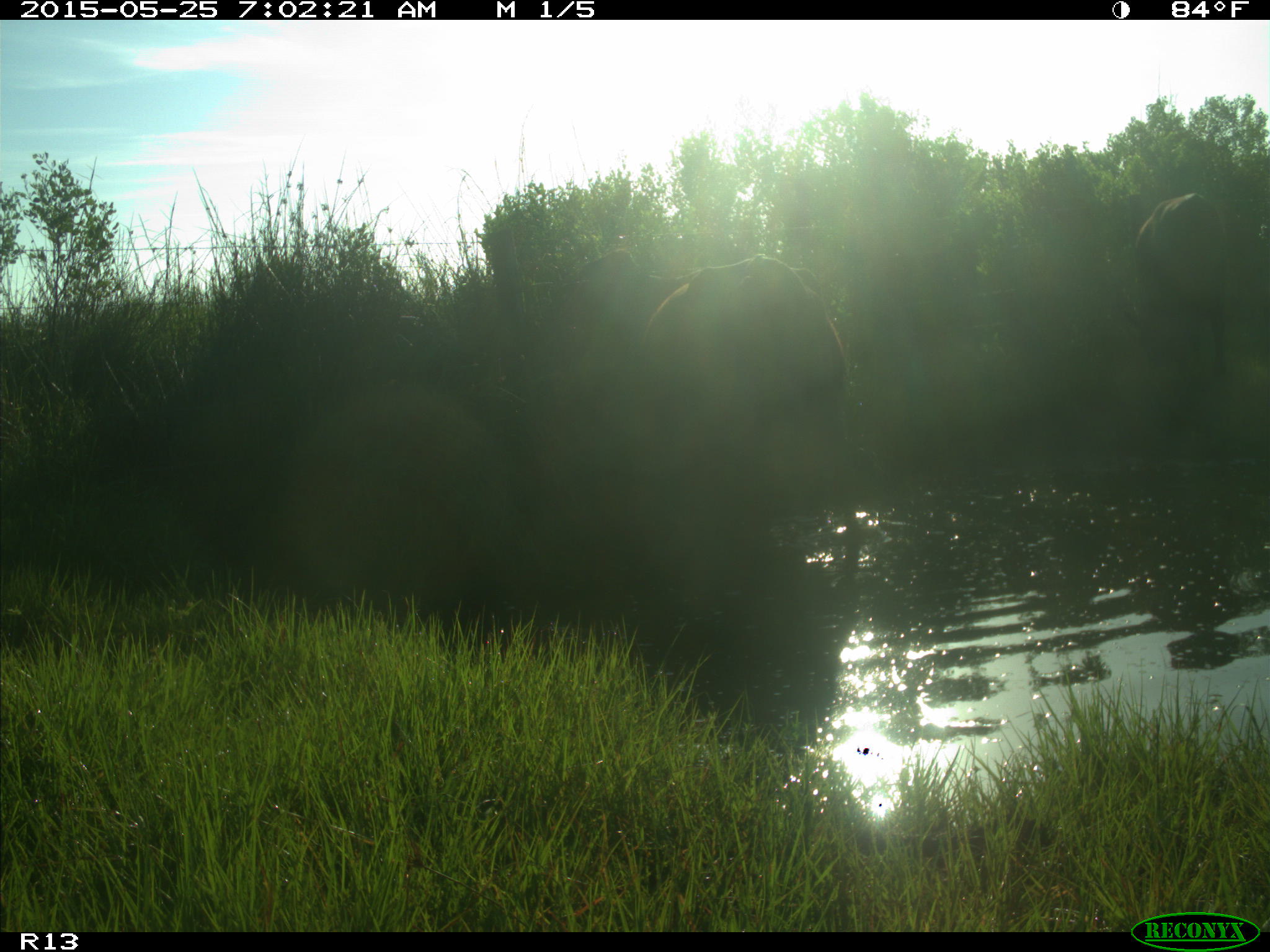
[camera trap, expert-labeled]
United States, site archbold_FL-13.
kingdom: Animalia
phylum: Chordata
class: Mammalia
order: Artiodactyla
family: Bovidae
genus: Bos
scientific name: Bos taurus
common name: domestic cow